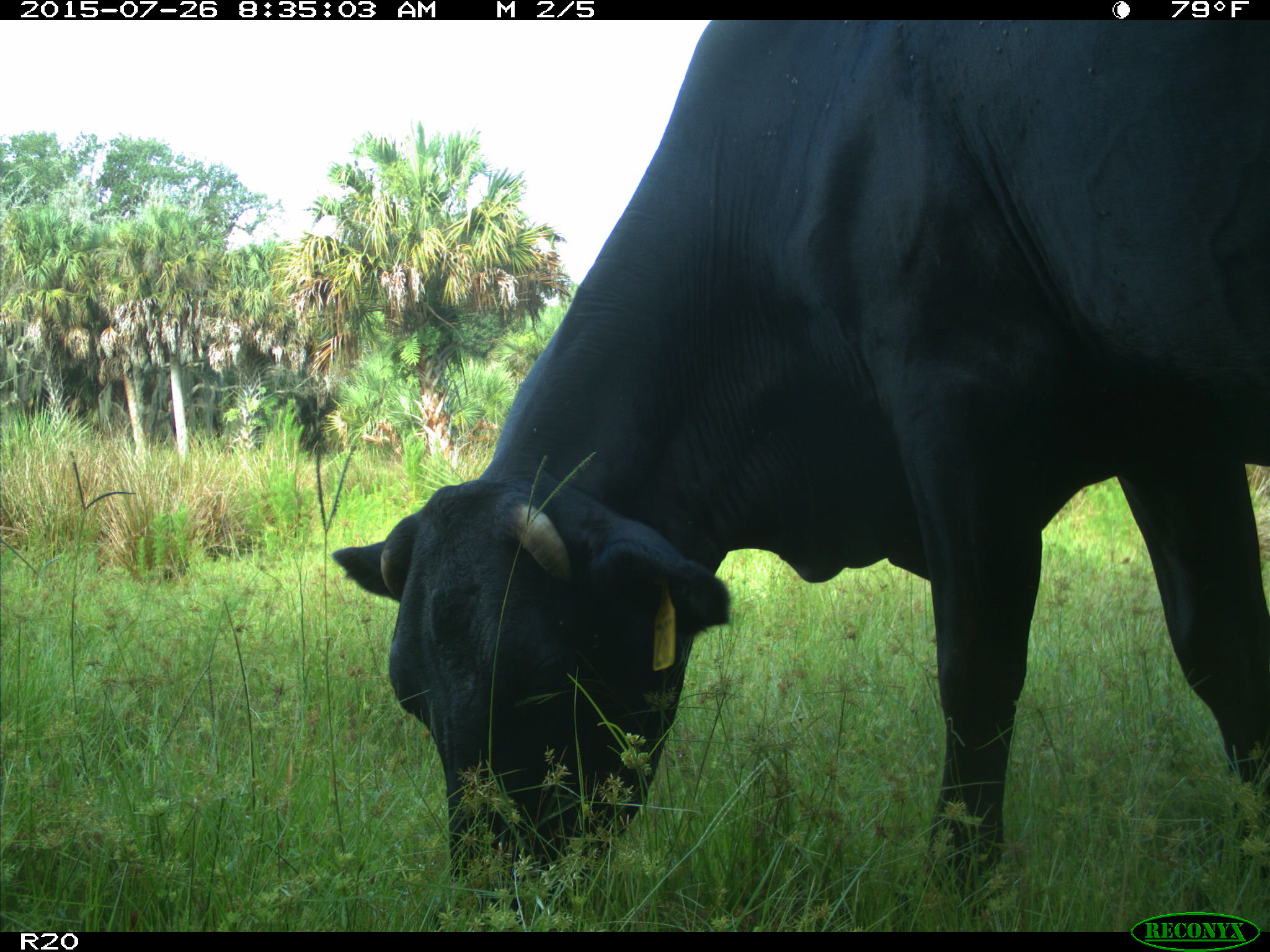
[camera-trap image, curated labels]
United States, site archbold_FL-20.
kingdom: Animalia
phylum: Chordata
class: Mammalia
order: Artiodactyla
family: Bovidae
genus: Bos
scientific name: Bos taurus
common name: domestic cow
Bos taurus (domestic cow).